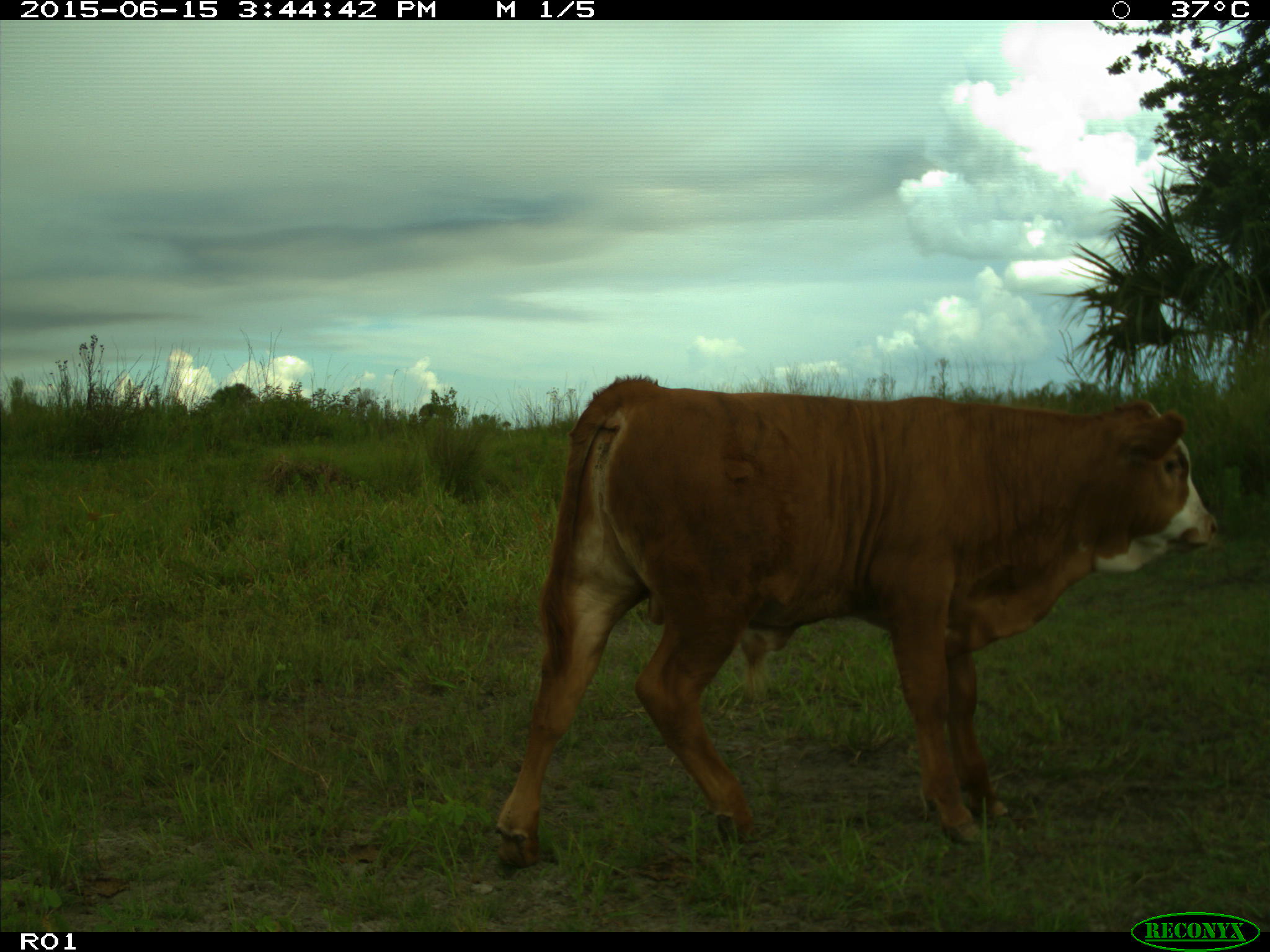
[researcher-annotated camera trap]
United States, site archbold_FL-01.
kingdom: Animalia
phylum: Chordata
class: Mammalia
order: Artiodactyla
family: Bovidae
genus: Bos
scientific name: Bos taurus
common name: domestic cow